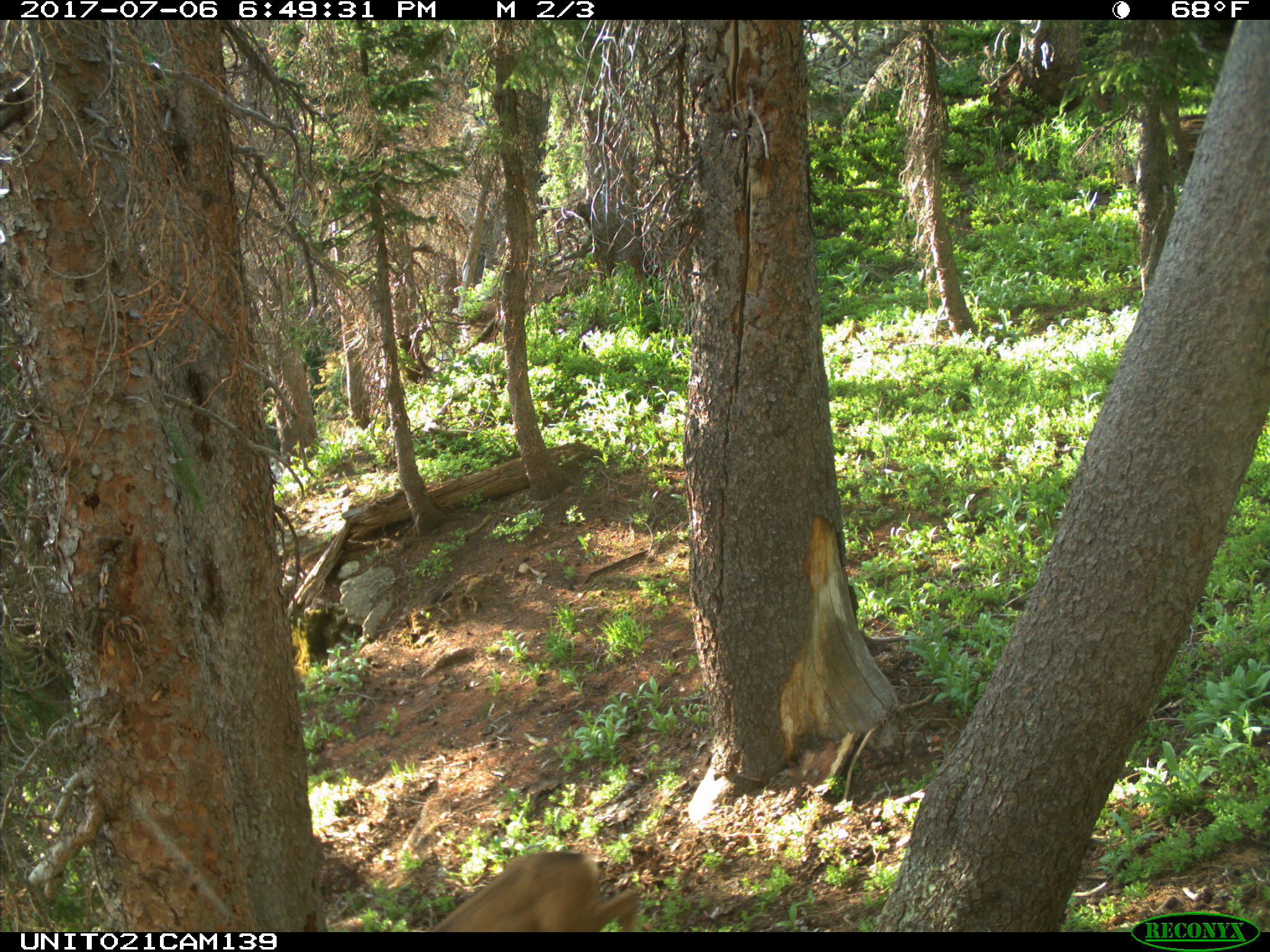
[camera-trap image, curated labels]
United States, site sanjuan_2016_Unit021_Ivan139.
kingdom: Animalia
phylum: Chordata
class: Mammalia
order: Artiodactyla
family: Cervidae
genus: Odocoileus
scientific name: Odocoileus hemionus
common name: mule deer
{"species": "Odocoileus hemionus (mule deer)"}